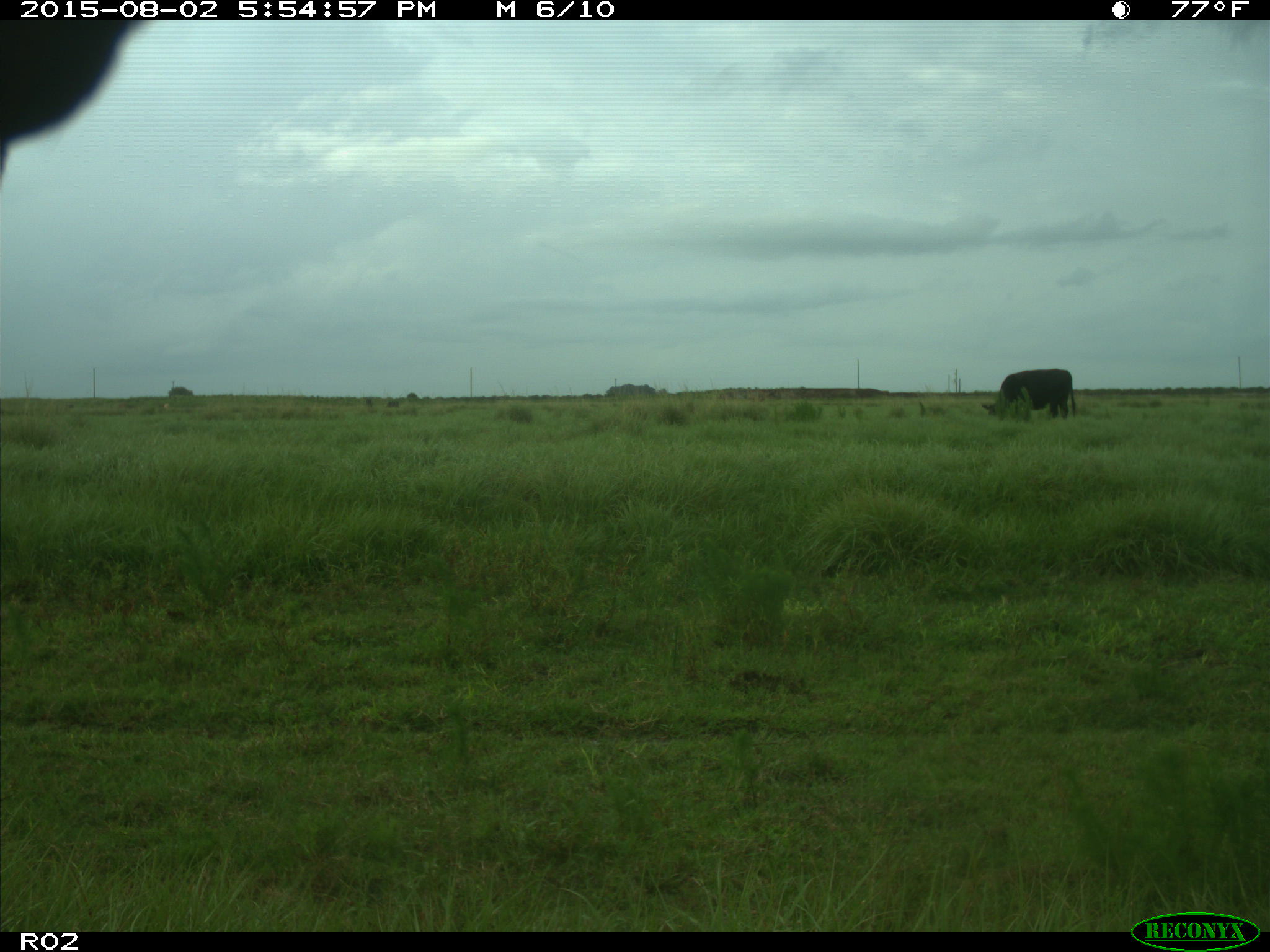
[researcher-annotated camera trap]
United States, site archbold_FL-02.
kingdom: Animalia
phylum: Chordata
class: Mammalia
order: Artiodactyla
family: Bovidae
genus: Bos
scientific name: Bos taurus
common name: domestic cow